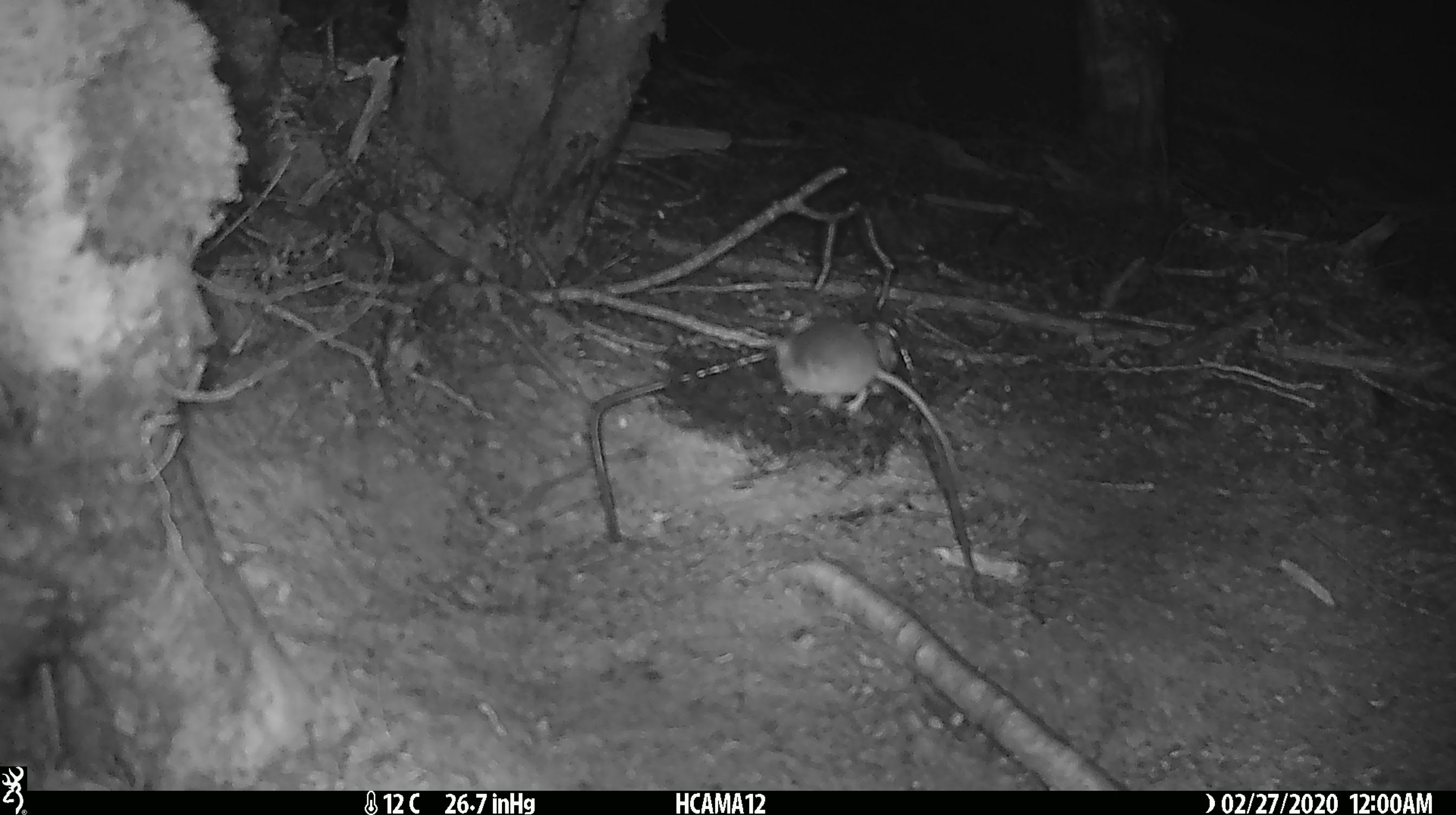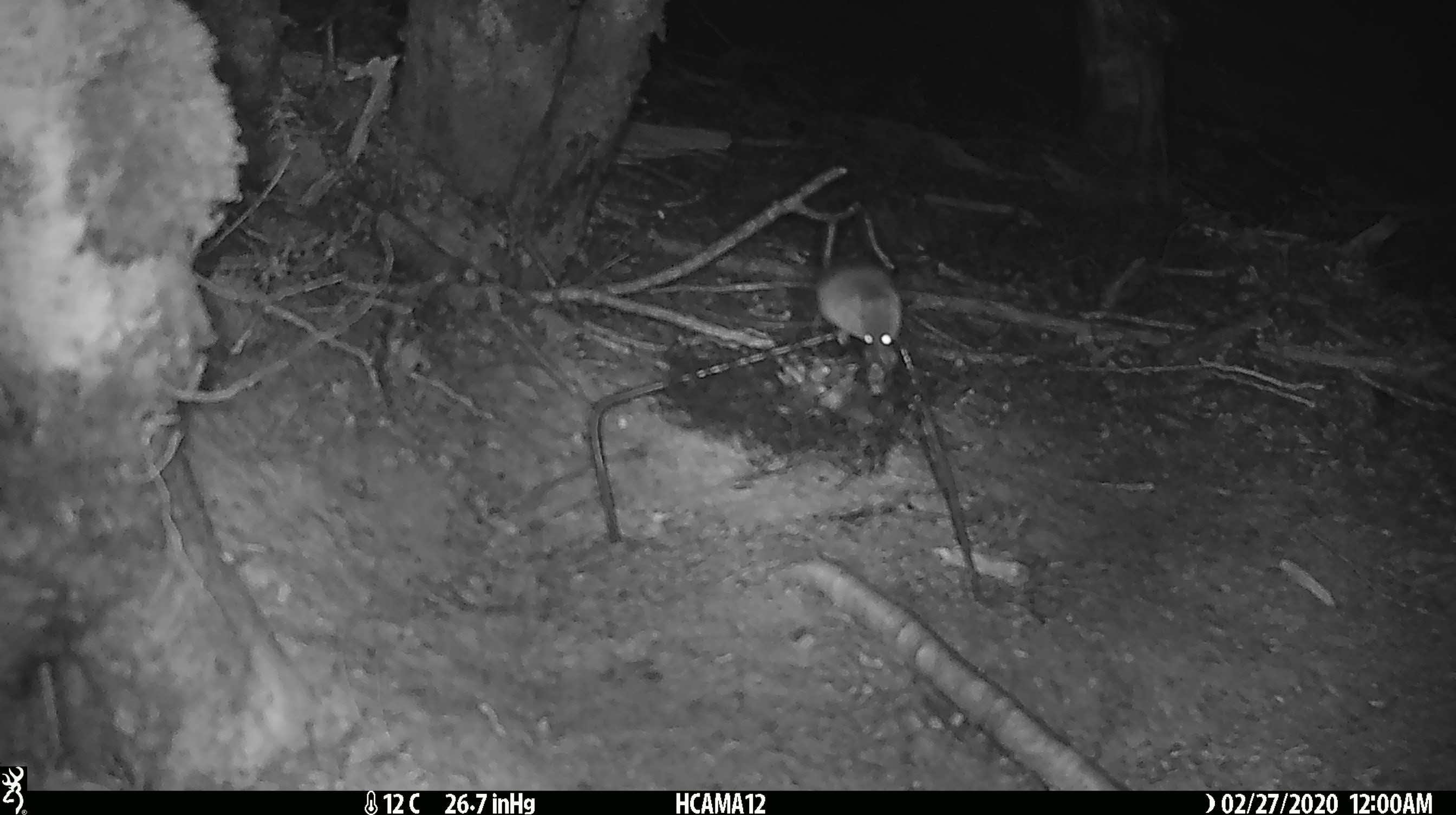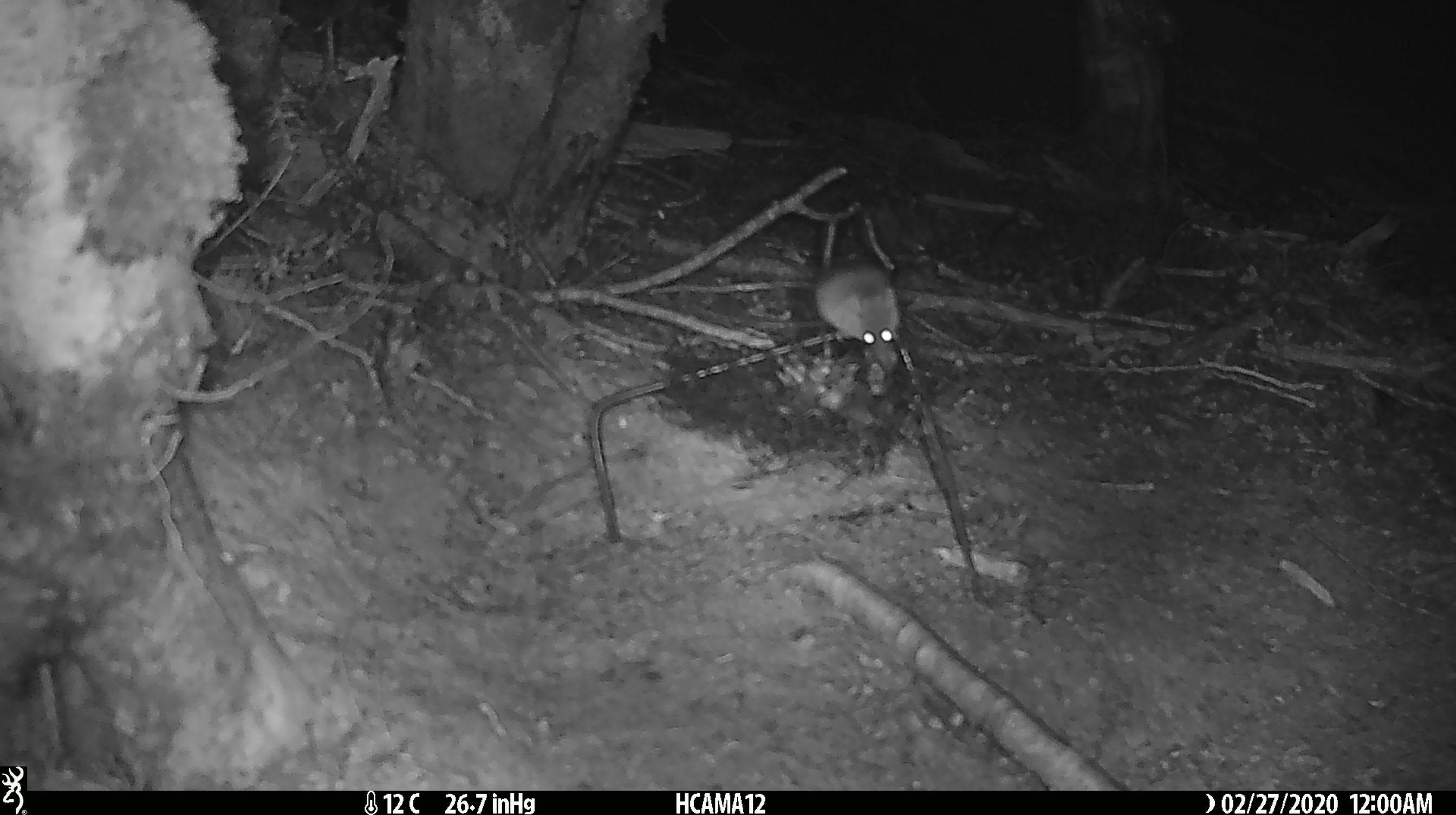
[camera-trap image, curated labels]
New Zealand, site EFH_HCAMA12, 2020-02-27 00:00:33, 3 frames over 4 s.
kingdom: Animalia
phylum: Chordata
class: Mammalia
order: Rodentia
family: Muridae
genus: Mus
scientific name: Mus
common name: mouse